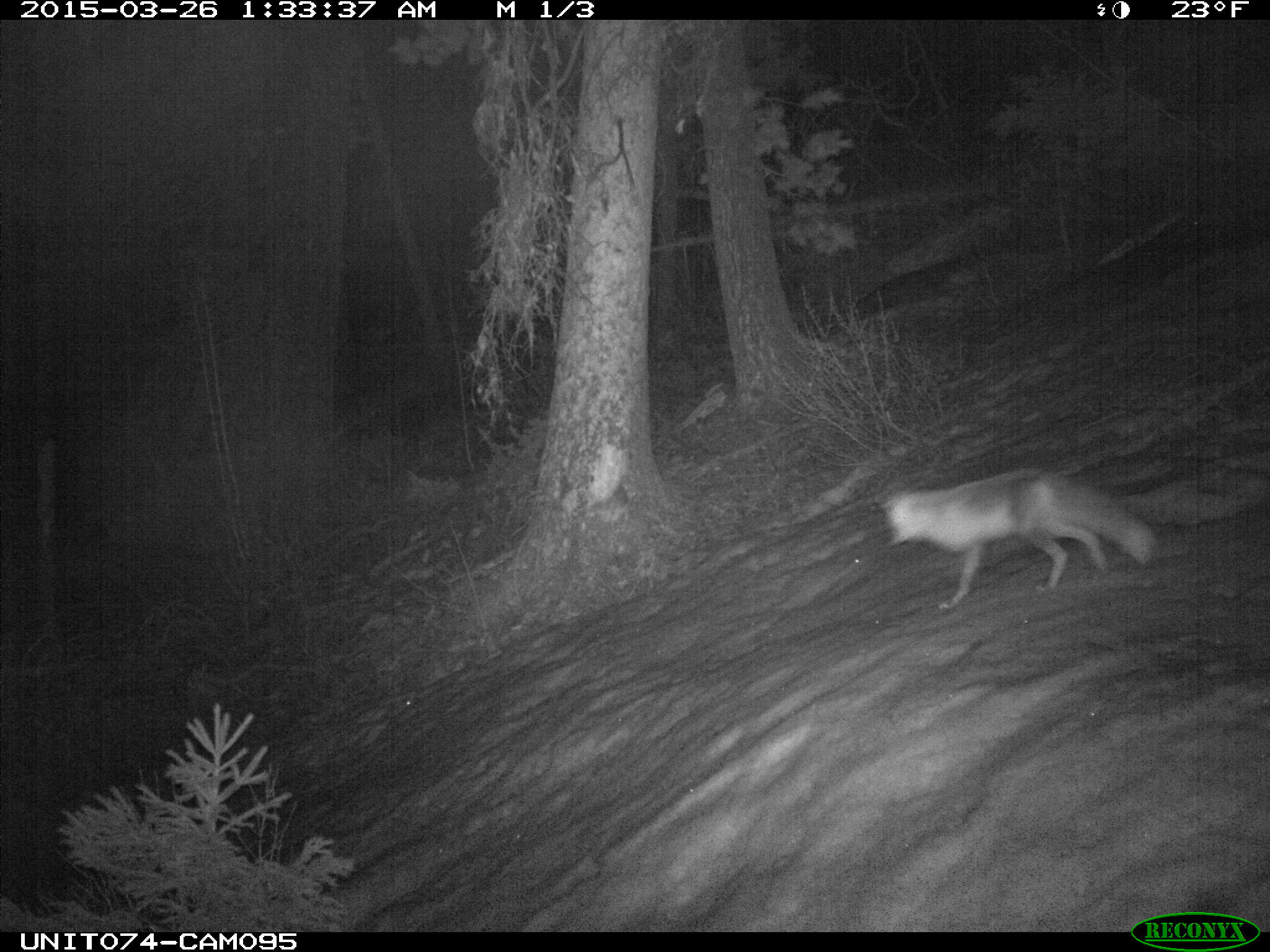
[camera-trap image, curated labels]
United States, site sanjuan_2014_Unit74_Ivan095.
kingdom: Animalia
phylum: Chordata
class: Mammalia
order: Carnivora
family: Canidae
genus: Vulpes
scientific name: Vulpes vulpes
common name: red fox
Vulpes vulpes (red fox).